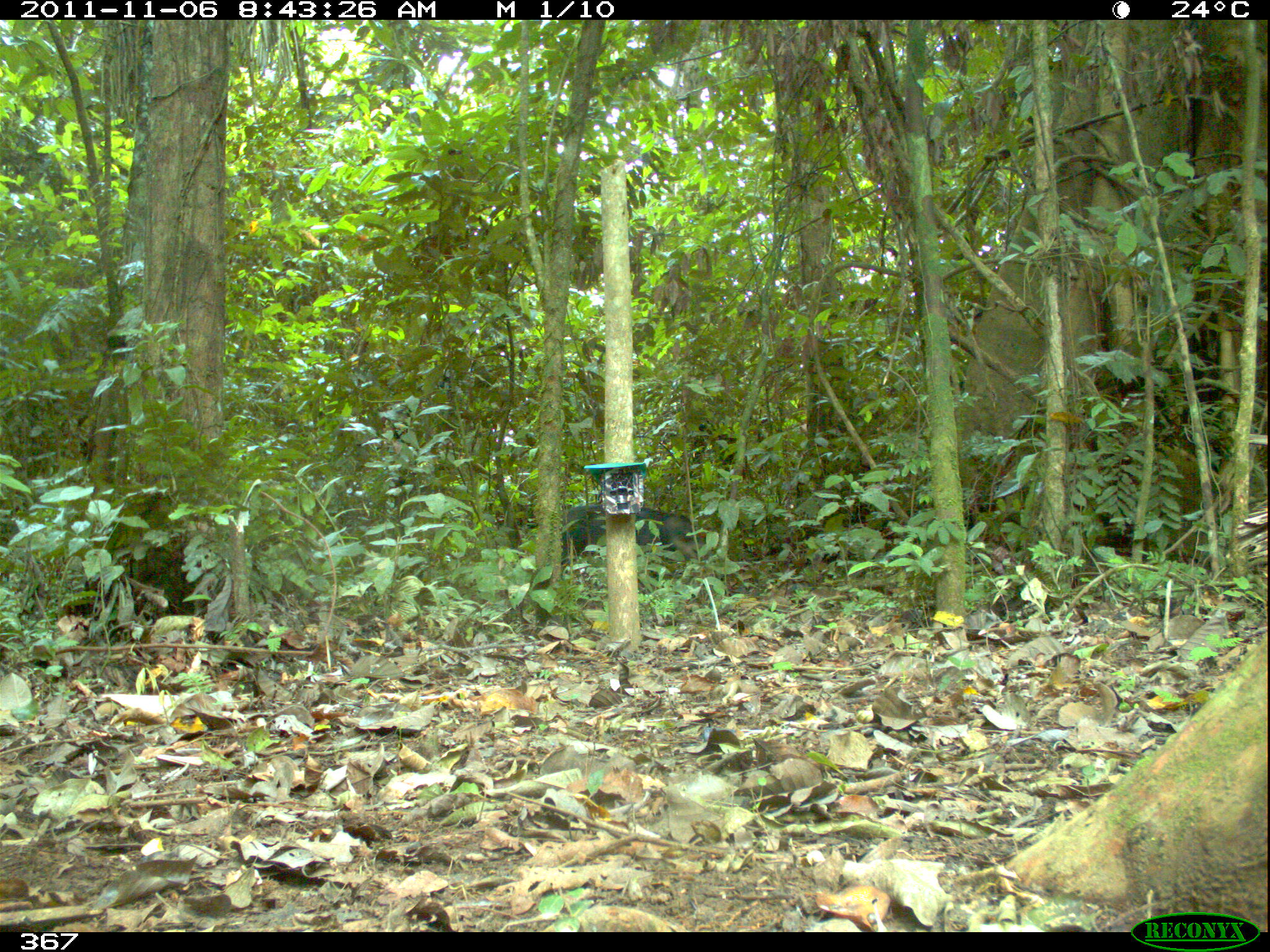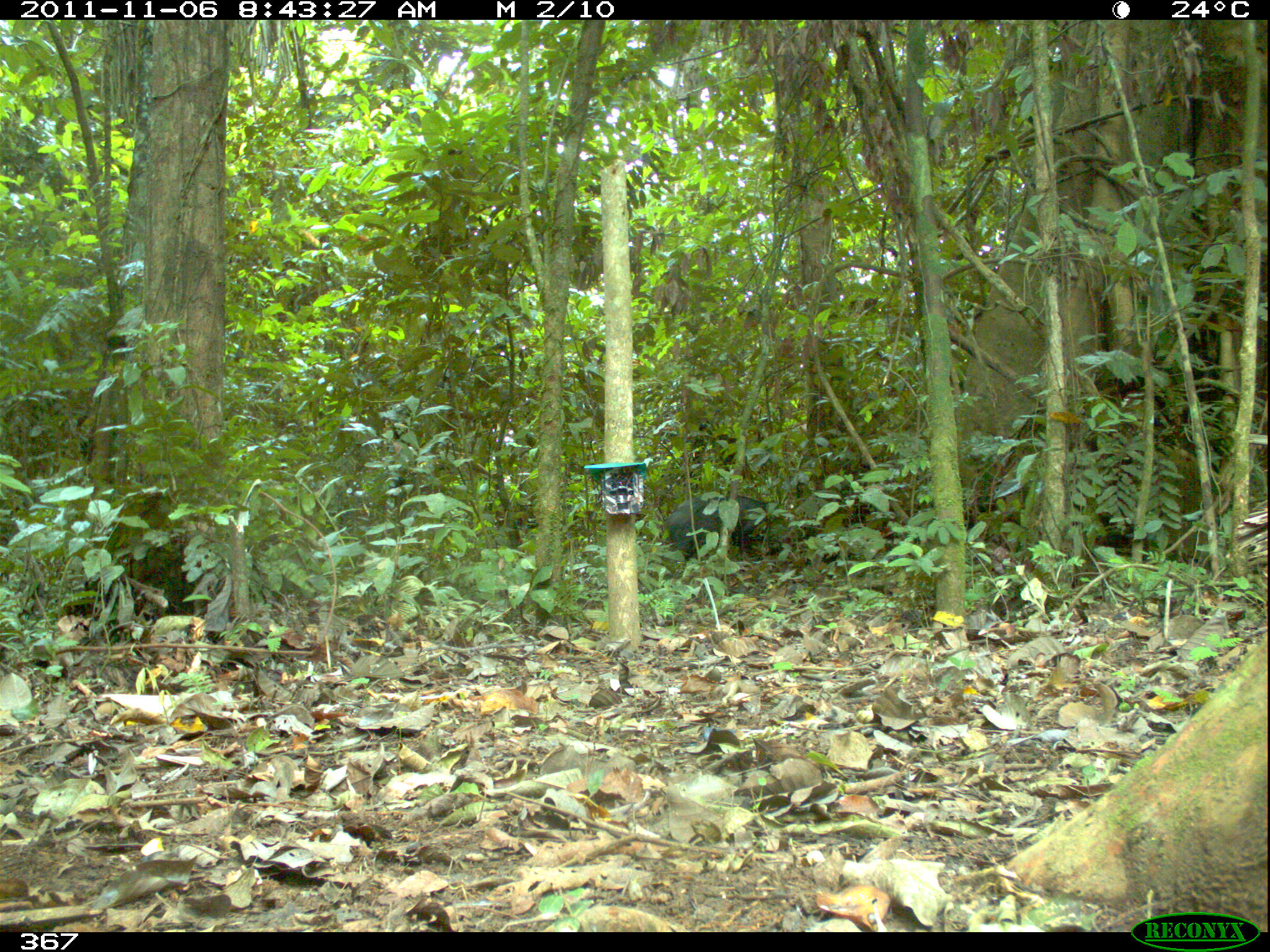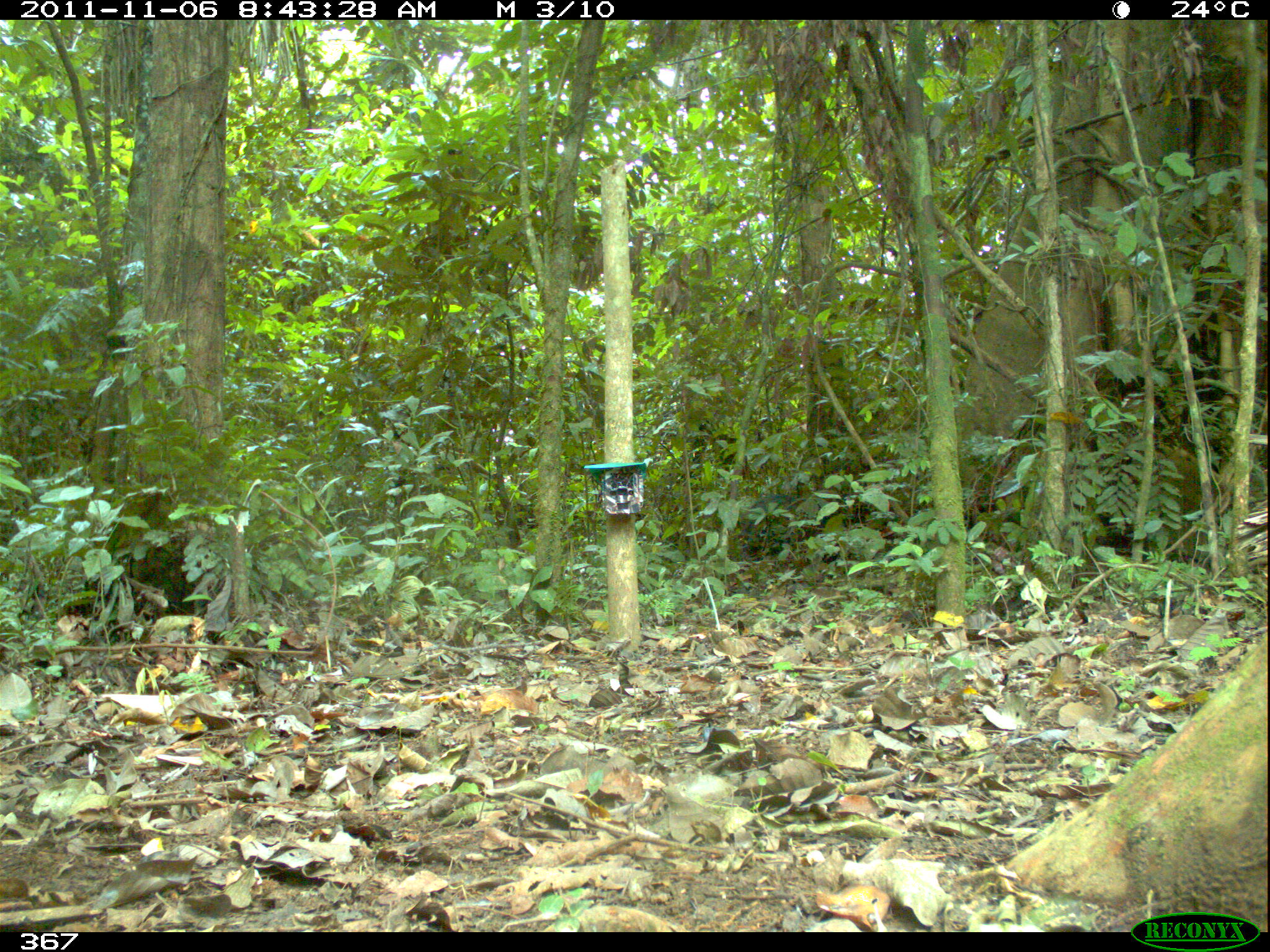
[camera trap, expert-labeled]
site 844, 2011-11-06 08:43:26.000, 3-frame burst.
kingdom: Animalia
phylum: Chordata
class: Mammalia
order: Artiodactyla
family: Tayassuidae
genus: Tayassu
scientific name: Tayassu pecari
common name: white-lipped peccary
Tayassu pecari (white-lipped peccary).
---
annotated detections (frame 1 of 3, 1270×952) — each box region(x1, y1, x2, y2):
tayassu pecari: region(559, 498, 703, 563)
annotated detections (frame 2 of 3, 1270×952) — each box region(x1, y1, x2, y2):
tayassu pecari: region(662, 489, 781, 562)